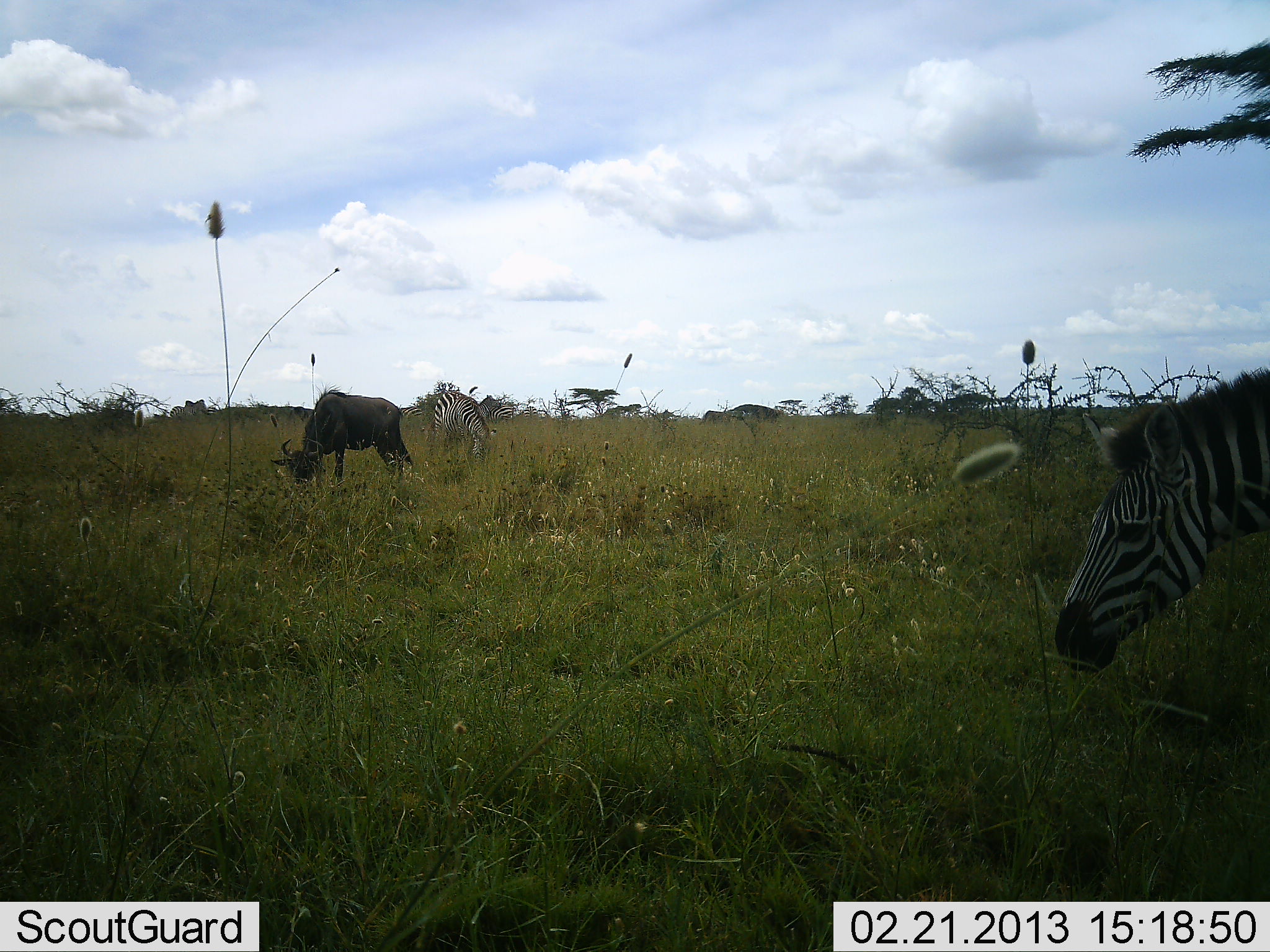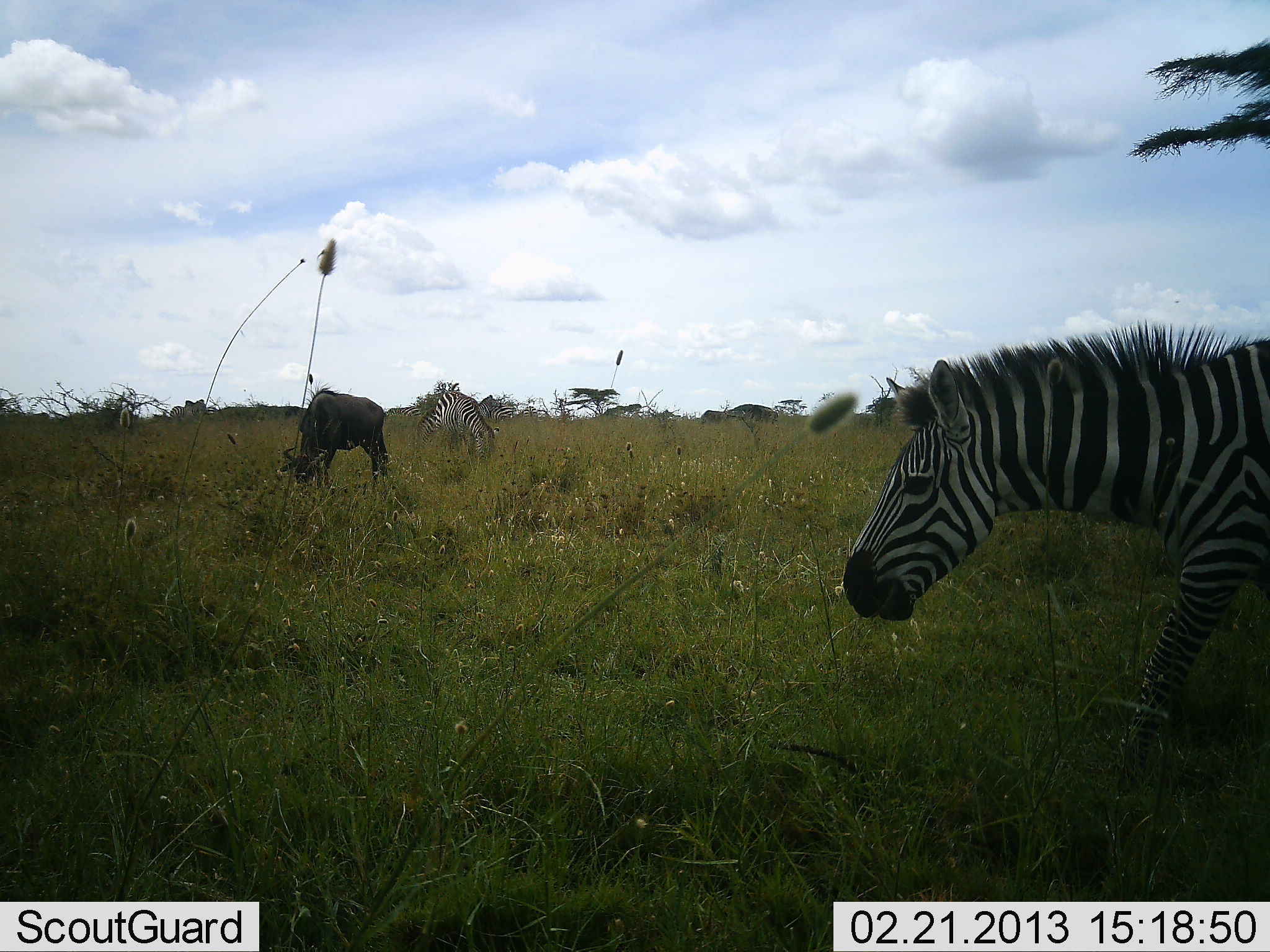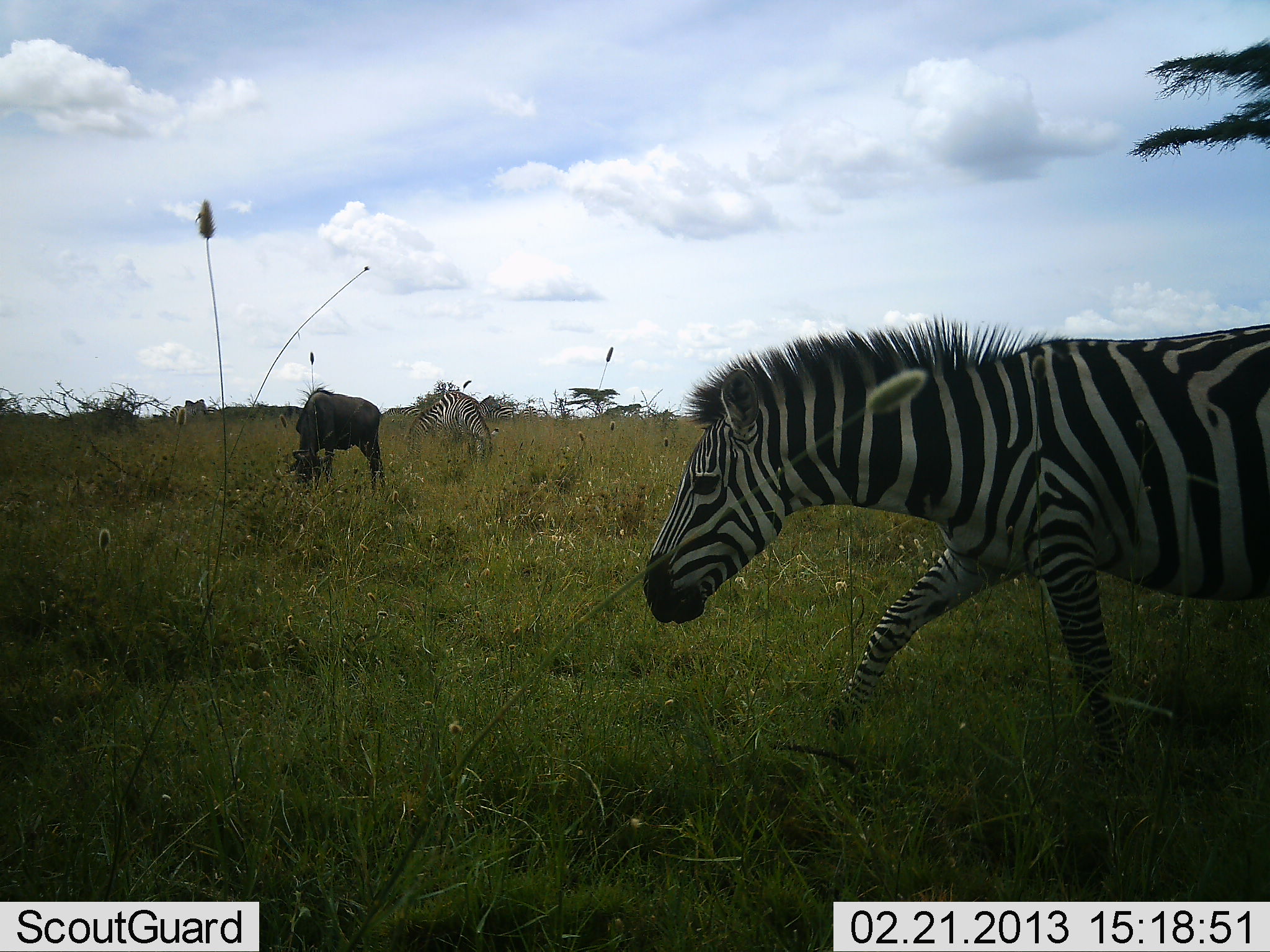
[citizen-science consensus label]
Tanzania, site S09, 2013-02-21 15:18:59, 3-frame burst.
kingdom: Animalia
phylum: Chordata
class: Mammalia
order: Artiodactyla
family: Bovidae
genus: Connochaetes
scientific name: Connochaetes taurinus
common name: blue wildebeest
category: wildebeest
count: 1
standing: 9%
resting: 0%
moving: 0%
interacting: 0%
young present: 0%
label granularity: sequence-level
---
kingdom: Animalia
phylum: Chordata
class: Mammalia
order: Perissodactyla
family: Equidae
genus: Equus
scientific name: Equus quagga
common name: plains zebra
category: zebra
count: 2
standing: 15%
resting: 0%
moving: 90%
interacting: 2%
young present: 0%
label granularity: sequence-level